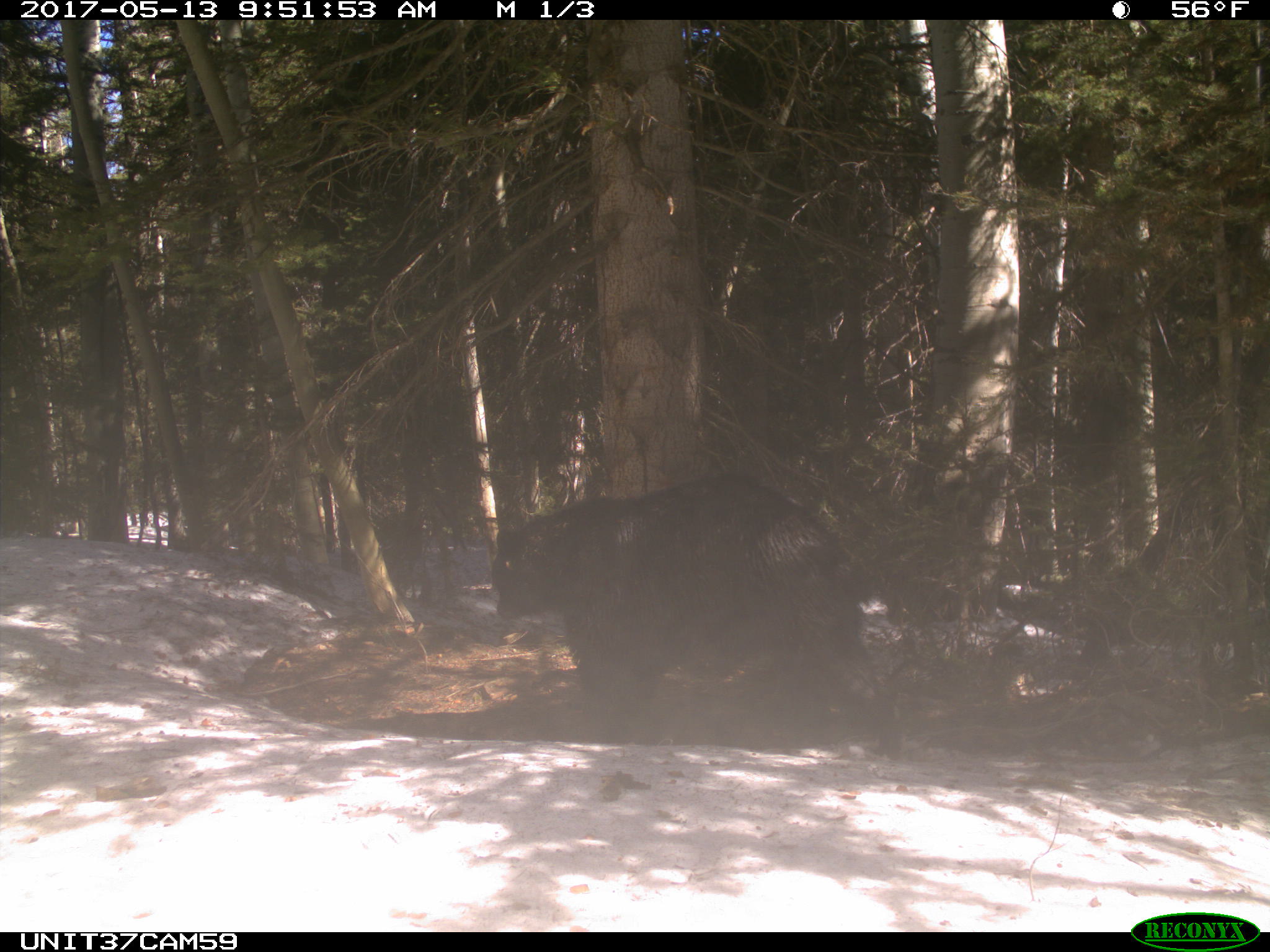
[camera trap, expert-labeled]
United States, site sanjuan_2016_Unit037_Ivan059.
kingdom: Animalia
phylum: Chordata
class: Mammalia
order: Carnivora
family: Ursidae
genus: Ursus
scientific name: Ursus americanus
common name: american black bear